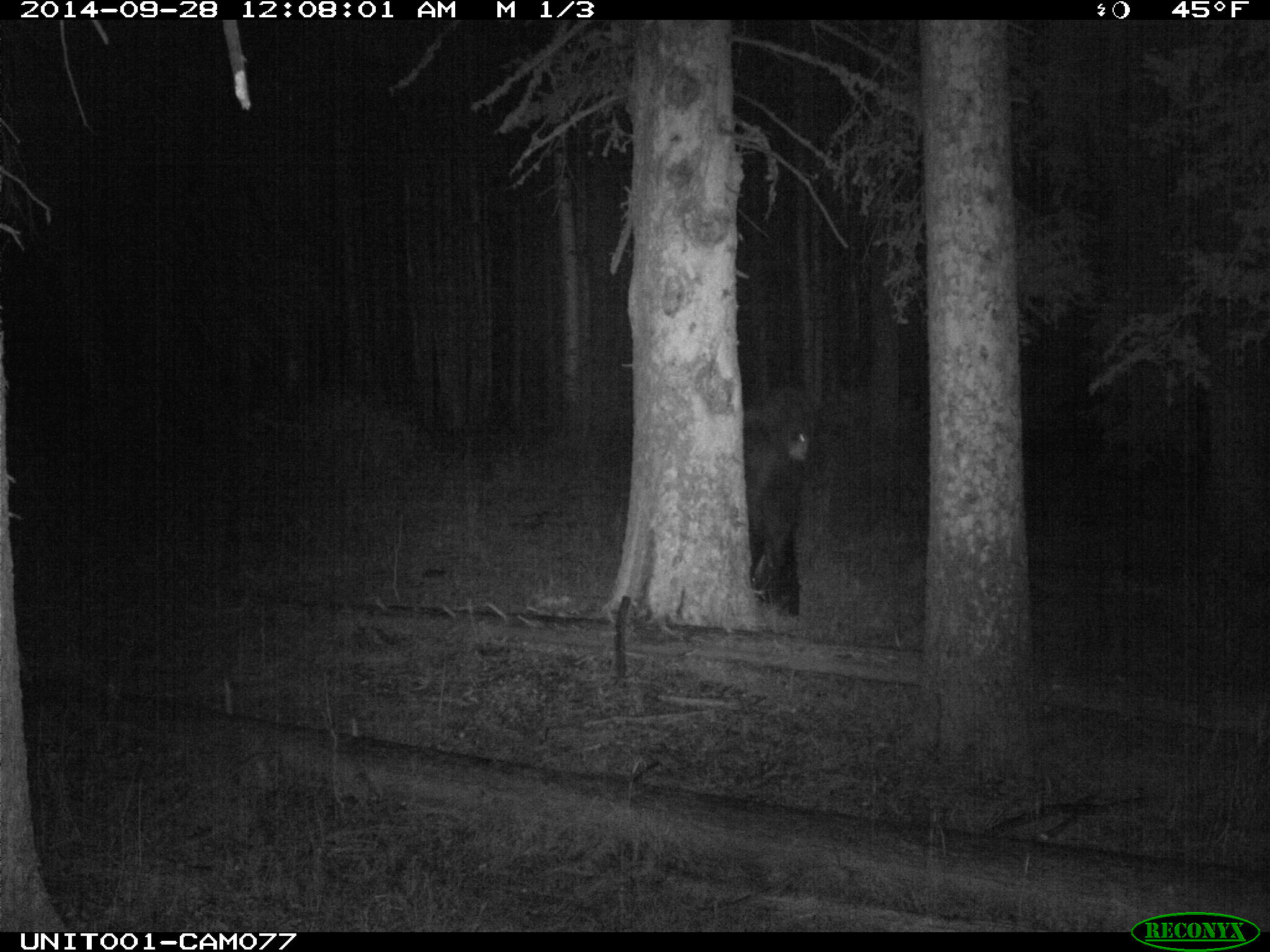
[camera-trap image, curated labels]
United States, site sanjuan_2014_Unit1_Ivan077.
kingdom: Animalia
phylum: Chordata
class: Mammalia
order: Carnivora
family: Ursidae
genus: Ursus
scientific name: Ursus americanus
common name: american black bear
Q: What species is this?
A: Ursus americanus (american black bear).